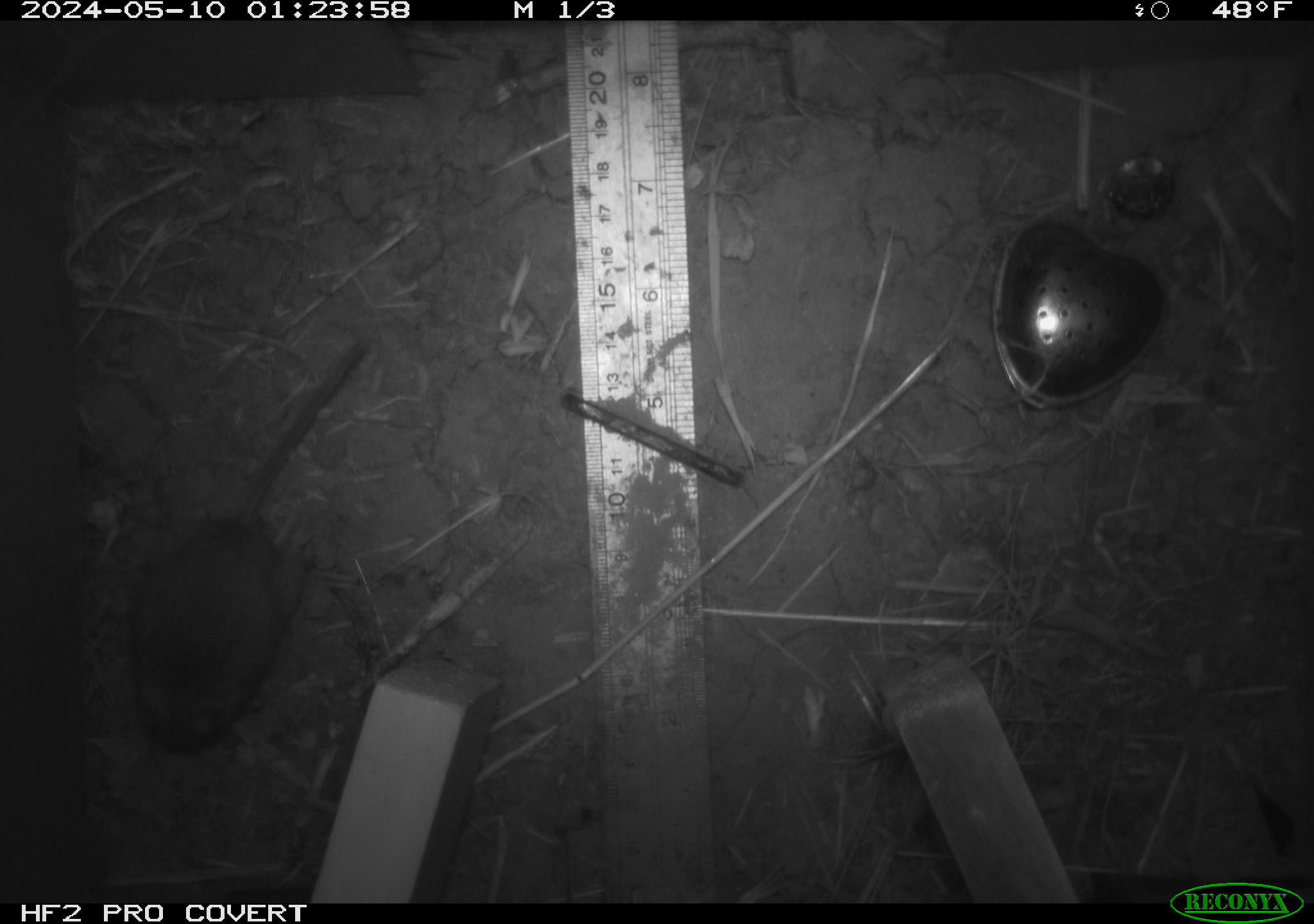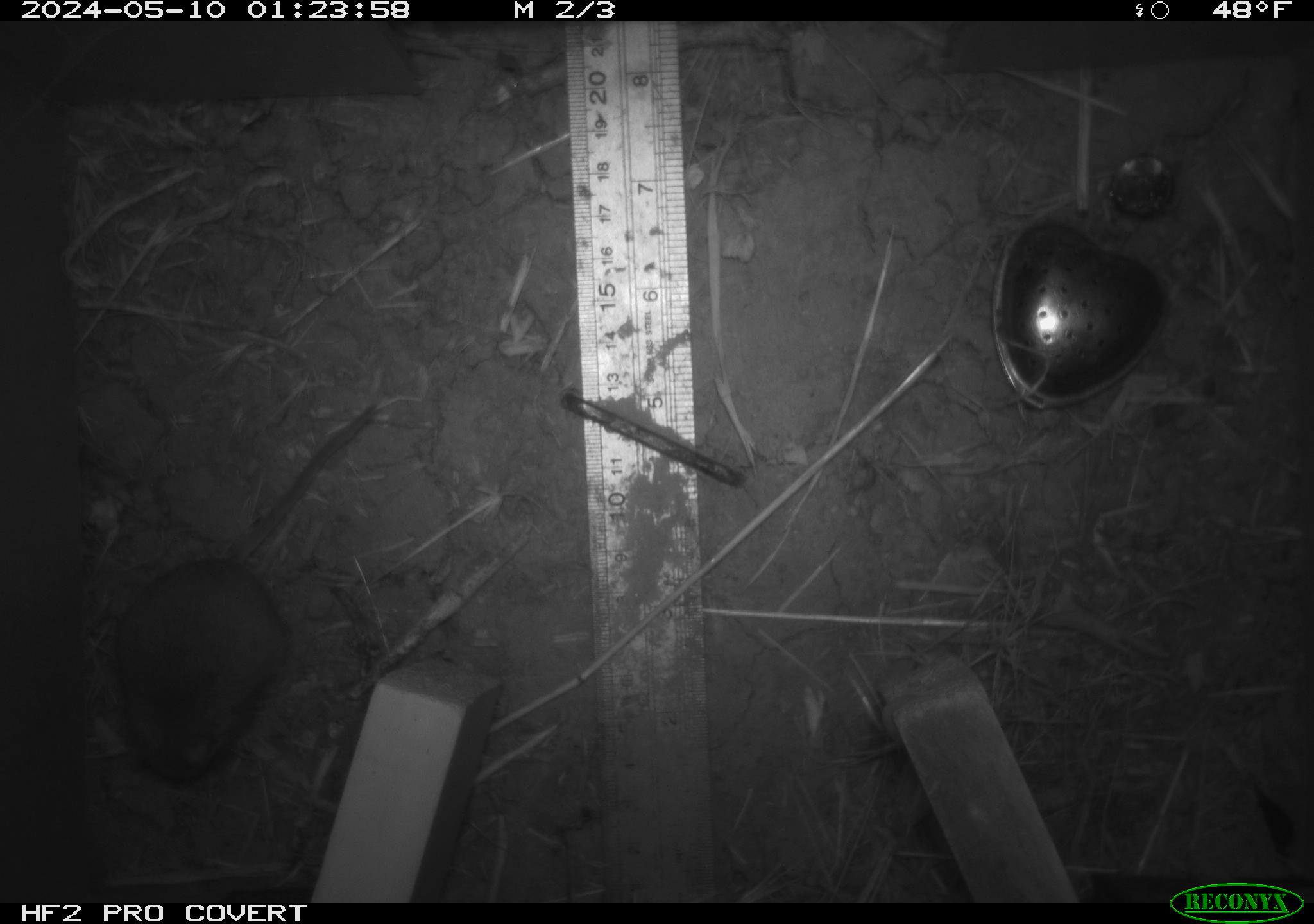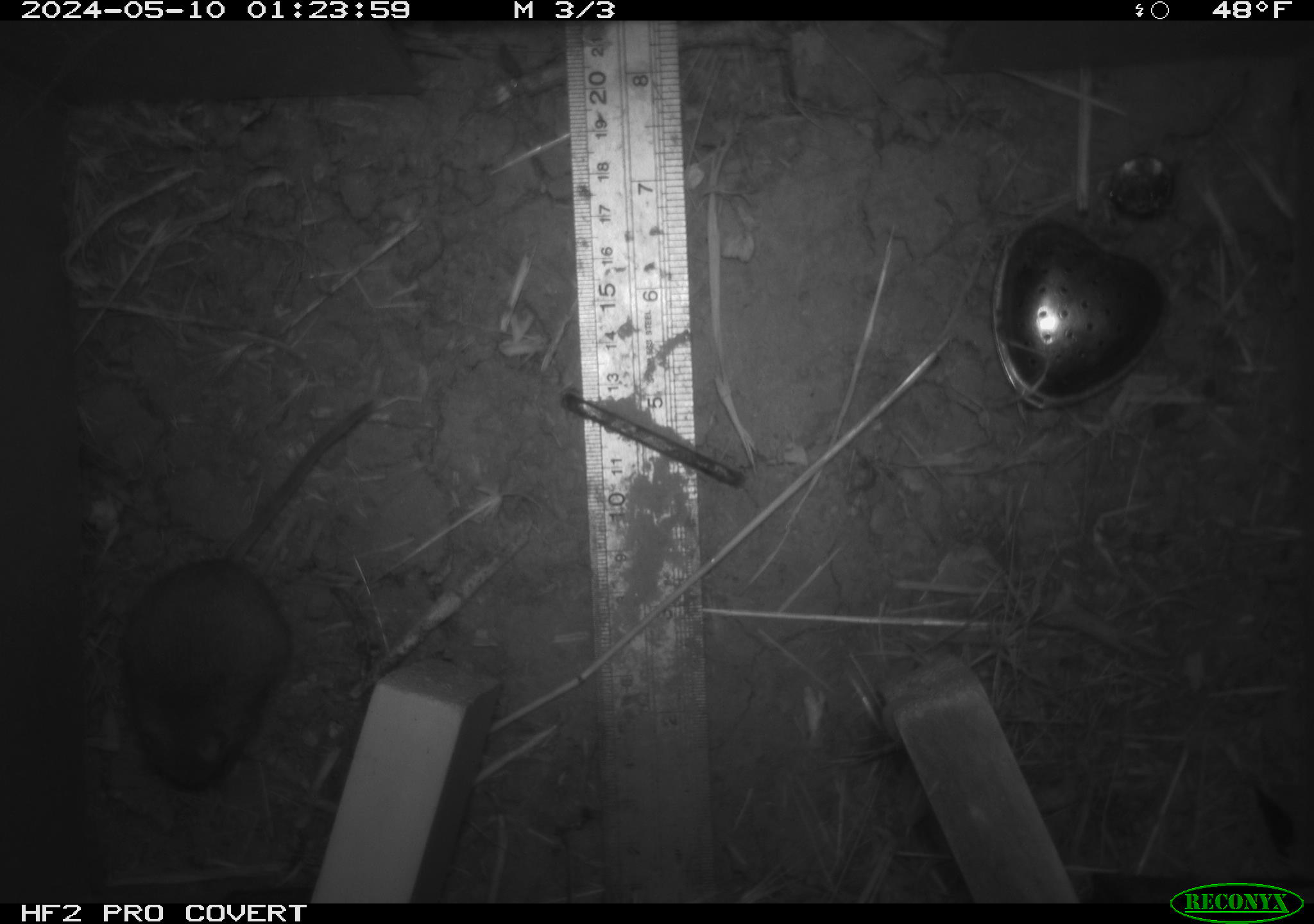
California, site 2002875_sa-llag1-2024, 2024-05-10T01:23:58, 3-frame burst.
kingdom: Animalia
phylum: Chordata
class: Mammalia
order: Rodentia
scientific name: Rodentia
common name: mouse species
Mouse species (Rodentia).